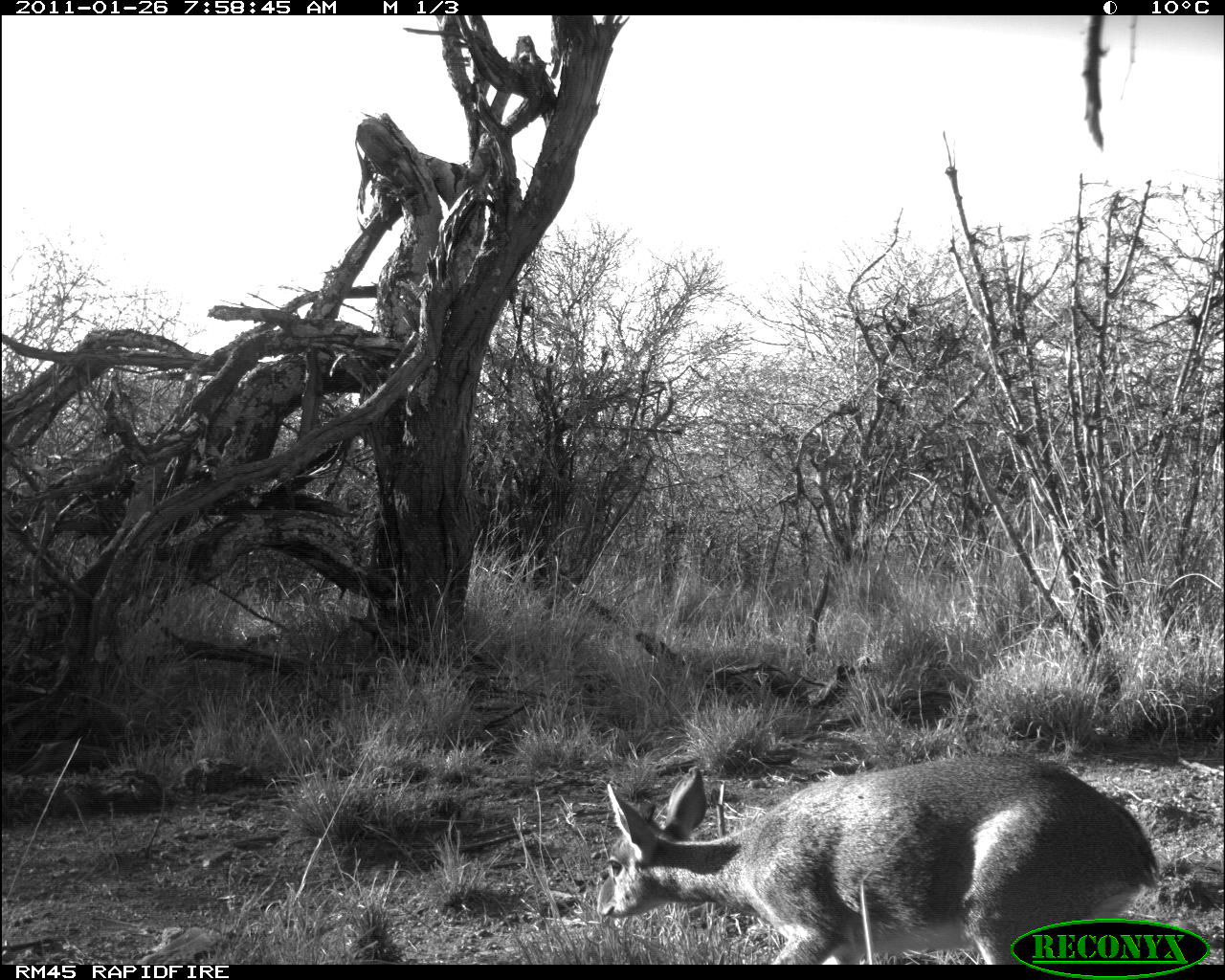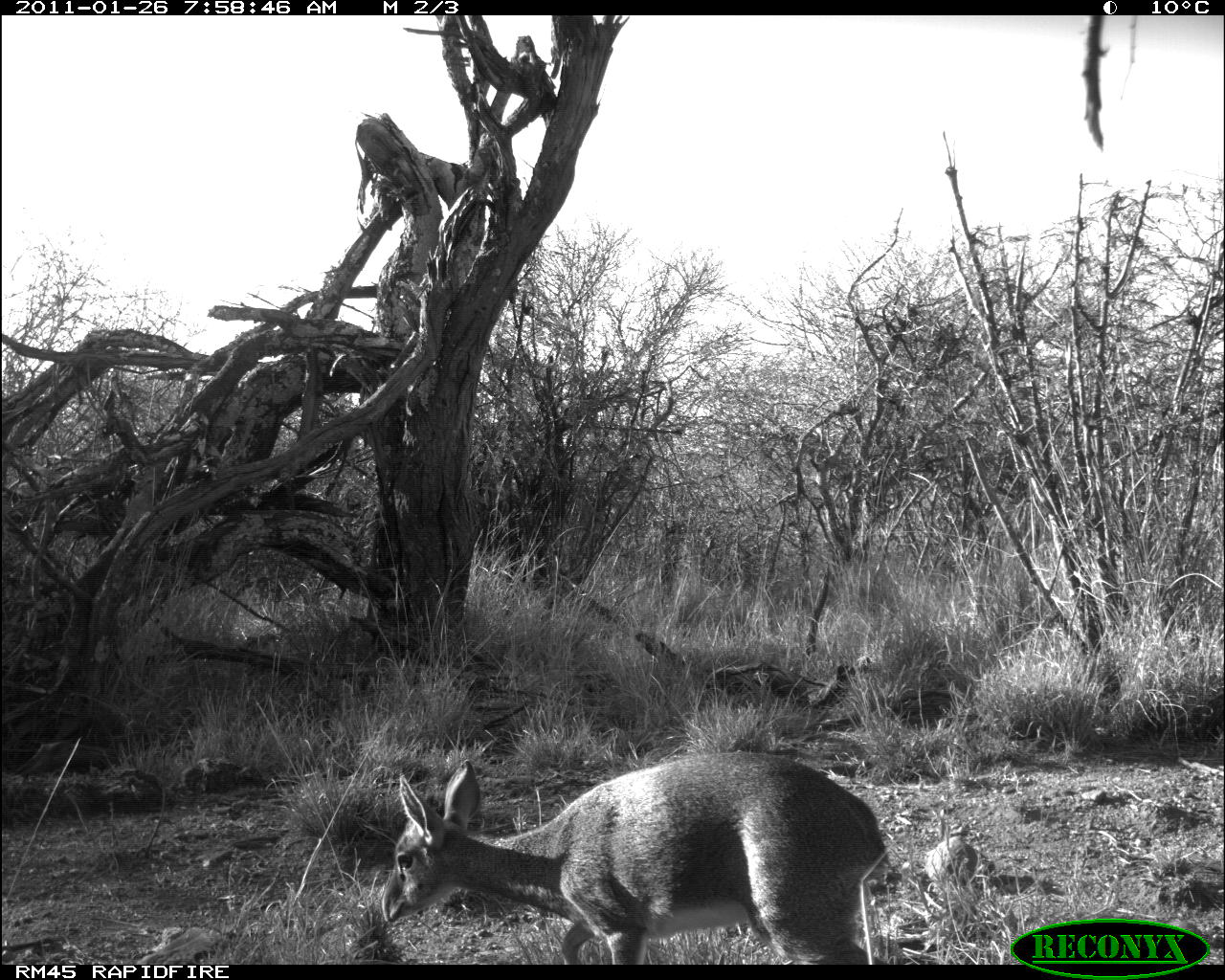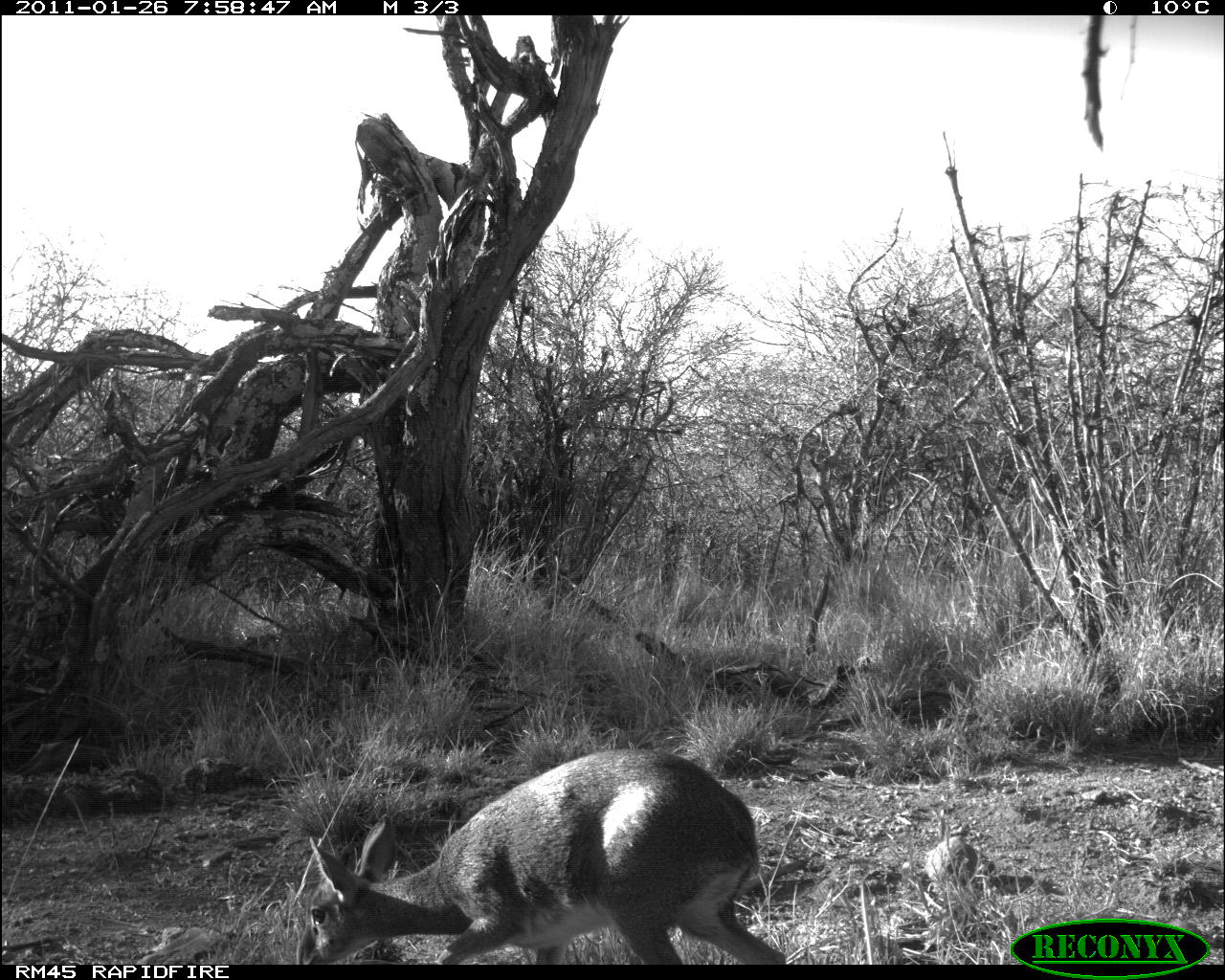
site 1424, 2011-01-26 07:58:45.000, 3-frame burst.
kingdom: Animalia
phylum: Chordata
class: Mammalia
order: Artiodactyla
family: Bovidae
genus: Madoqua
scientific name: Madoqua guentheri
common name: günther's dik-dik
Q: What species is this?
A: Madoqua guentheri (günther's dik-dik).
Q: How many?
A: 1.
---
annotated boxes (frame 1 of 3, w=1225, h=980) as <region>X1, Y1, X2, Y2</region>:
madoqua guentheri: <region>596, 750, 1161, 965</region>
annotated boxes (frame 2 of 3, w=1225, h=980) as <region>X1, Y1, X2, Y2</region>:
madoqua guentheri: <region>379, 749, 891, 965</region>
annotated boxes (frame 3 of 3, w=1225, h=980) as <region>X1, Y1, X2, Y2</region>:
madoqua guentheri: <region>294, 746, 791, 965</region>